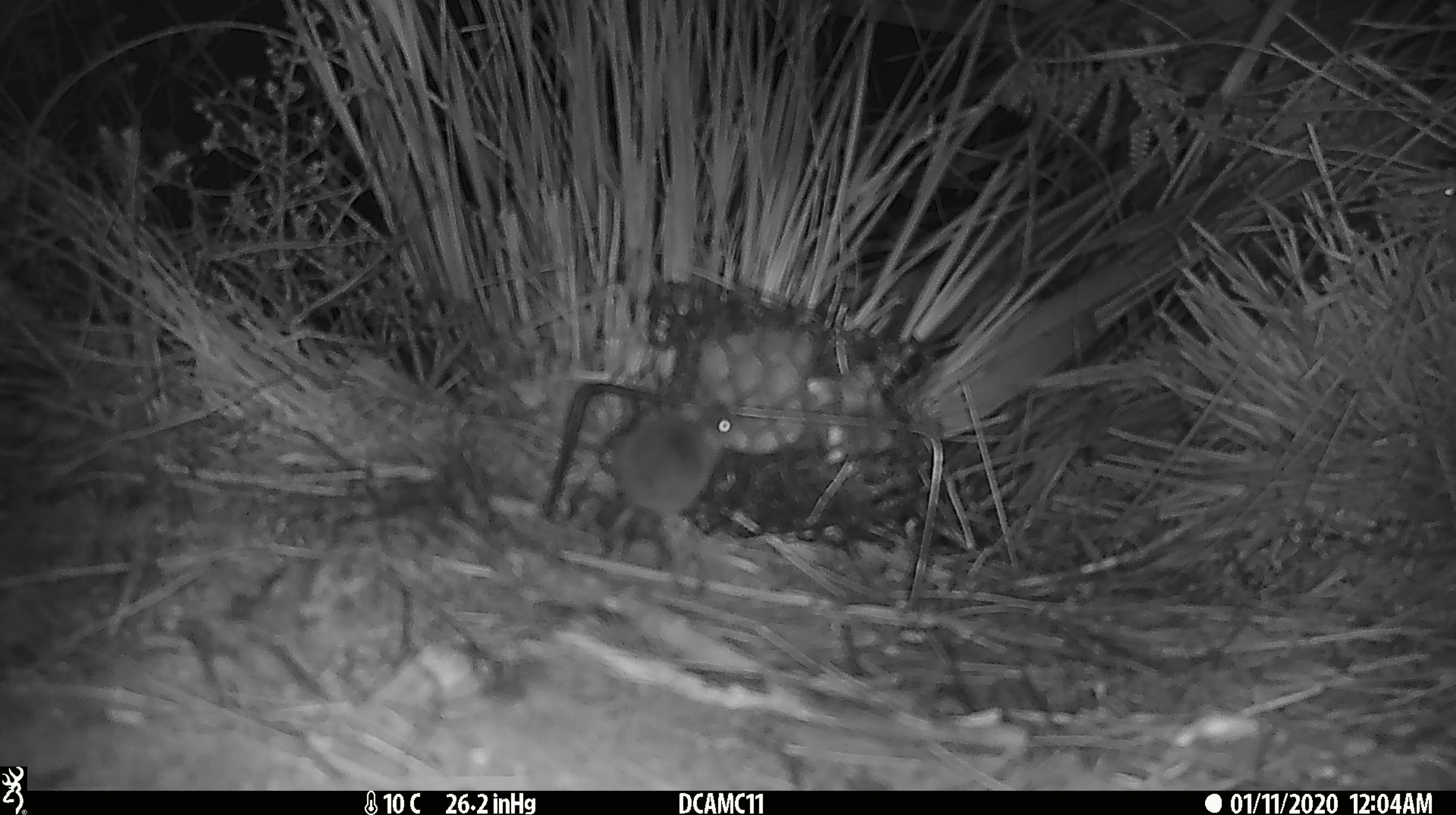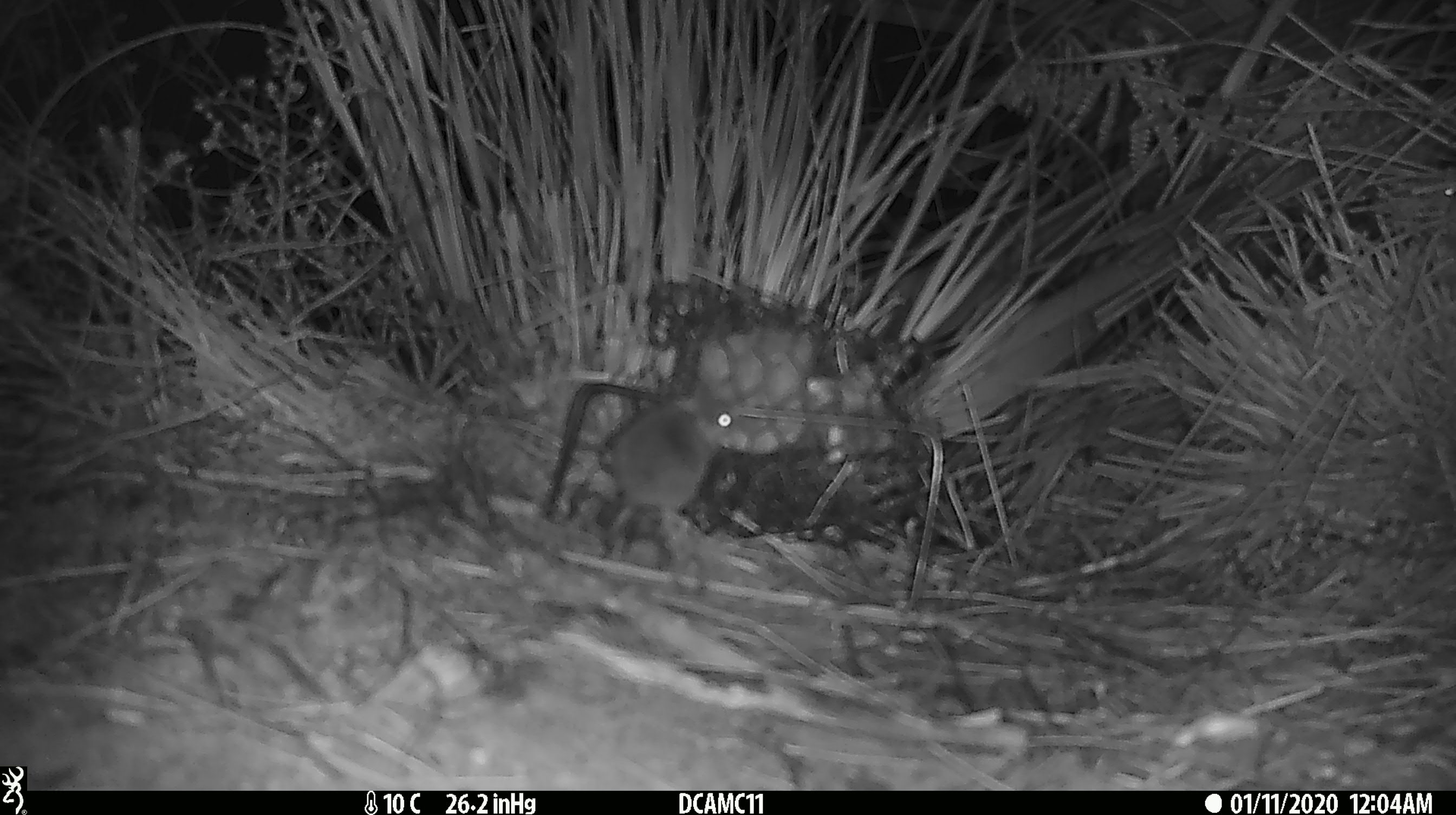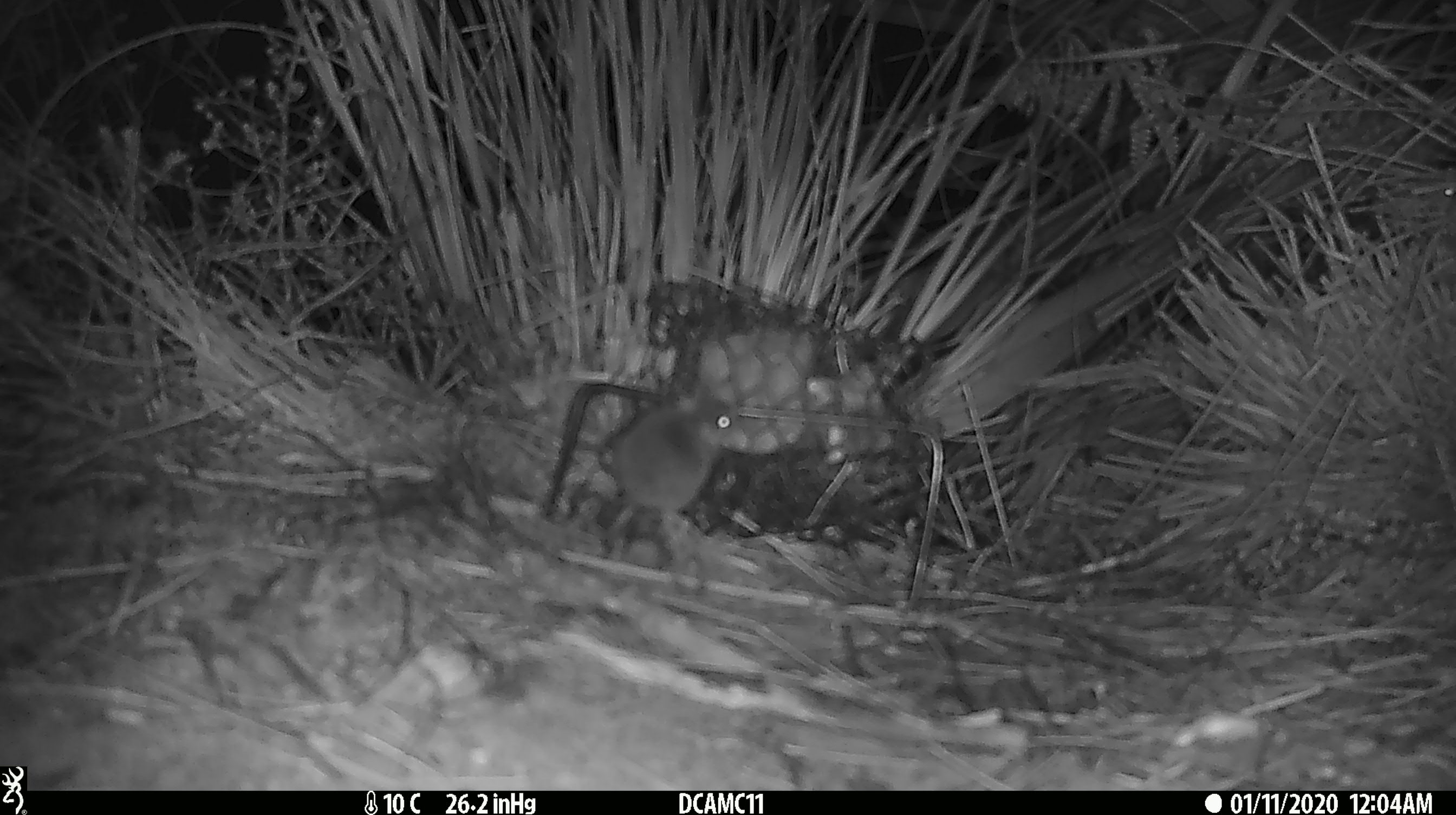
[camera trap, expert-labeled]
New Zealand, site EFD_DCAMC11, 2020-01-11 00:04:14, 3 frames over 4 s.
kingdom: Animalia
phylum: Chordata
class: Mammalia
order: Rodentia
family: Muridae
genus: Mus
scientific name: Mus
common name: mouse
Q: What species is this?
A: Mouse (Mus).